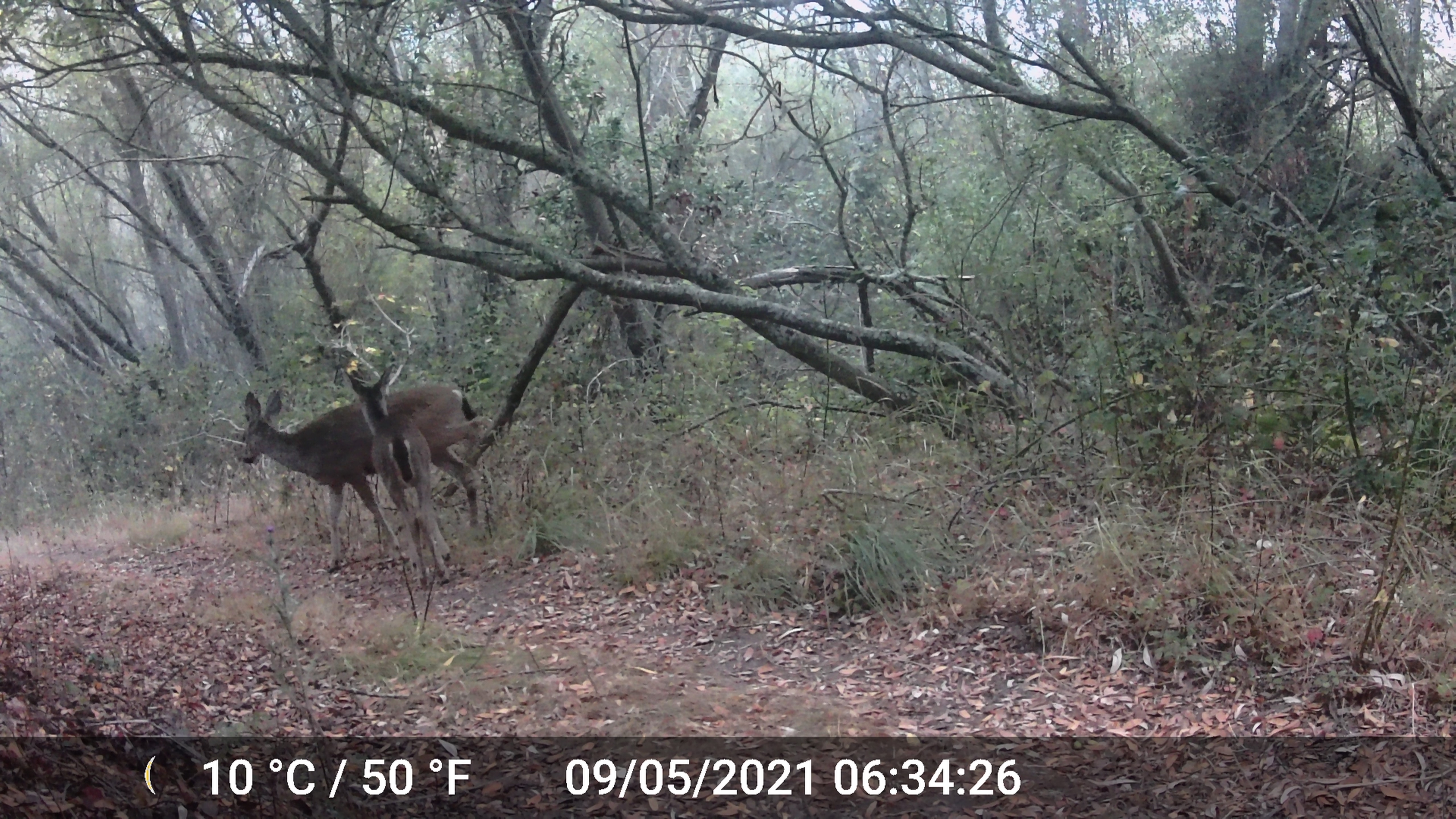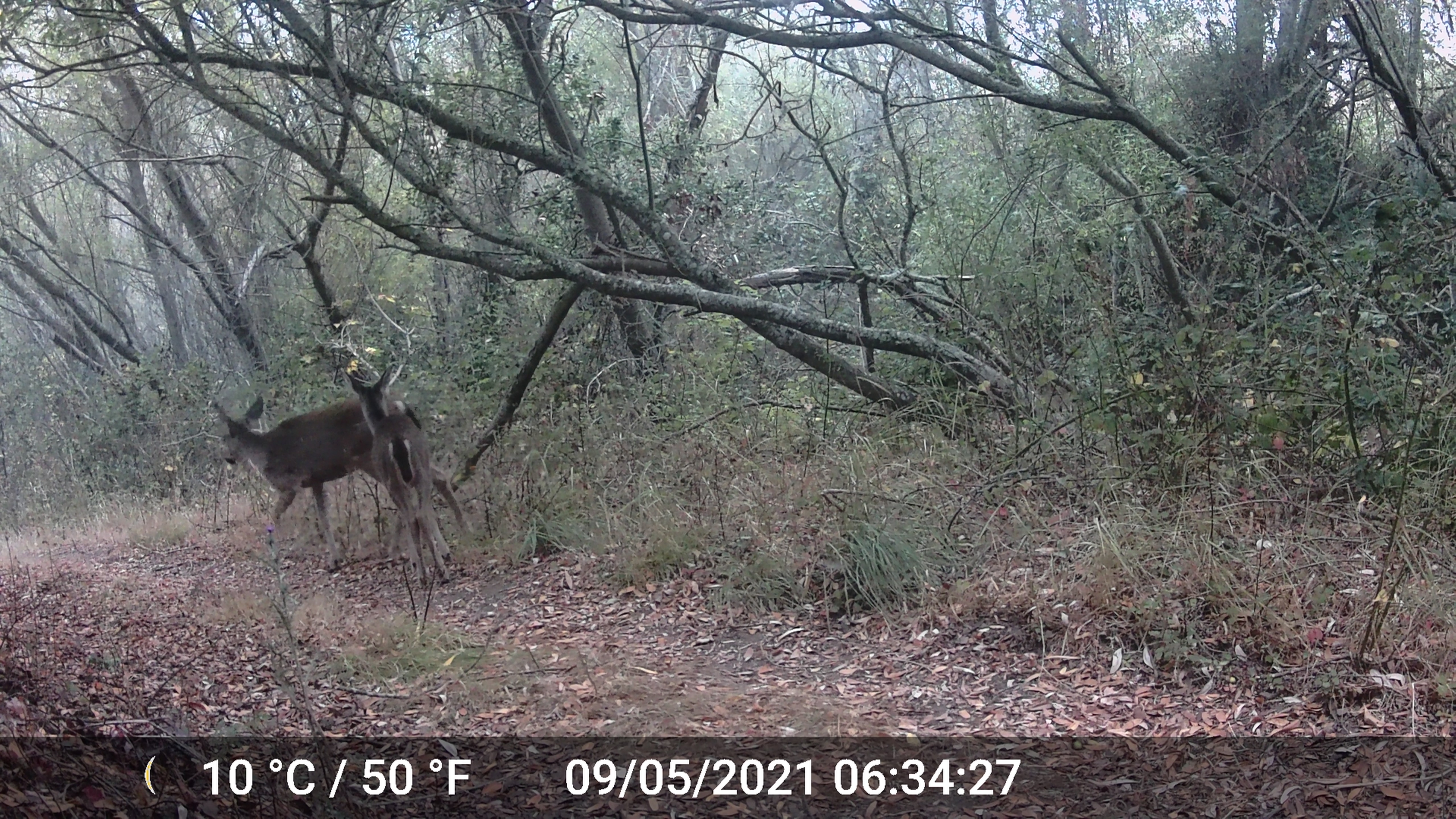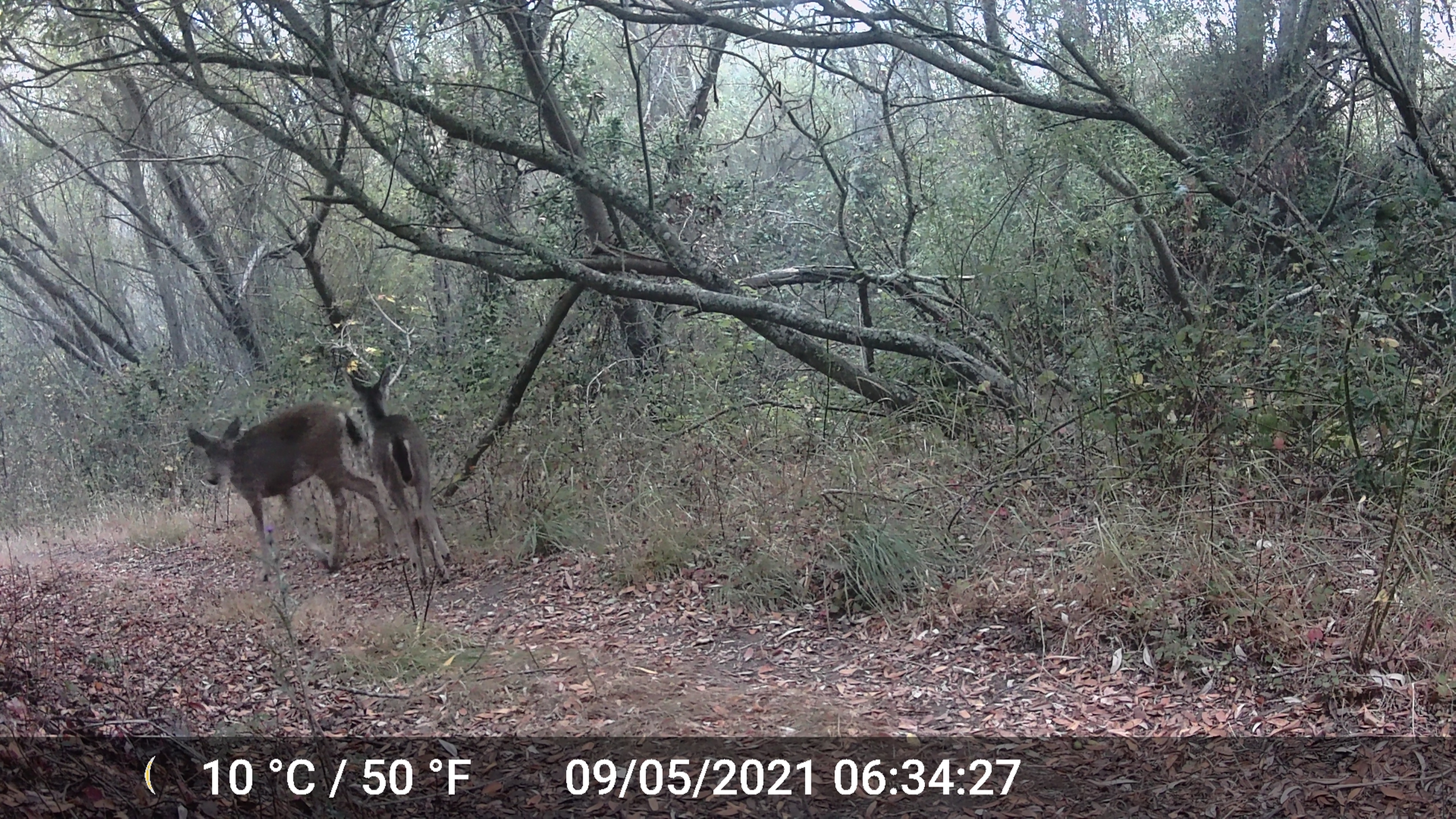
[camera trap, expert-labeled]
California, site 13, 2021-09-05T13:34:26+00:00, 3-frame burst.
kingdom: Animalia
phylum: Chordata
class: Mammalia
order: Artiodactyla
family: Cervidae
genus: Odocoileus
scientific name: Odocoileus hemionus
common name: mule deer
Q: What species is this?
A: Mule deer (Odocoileus hemionus).